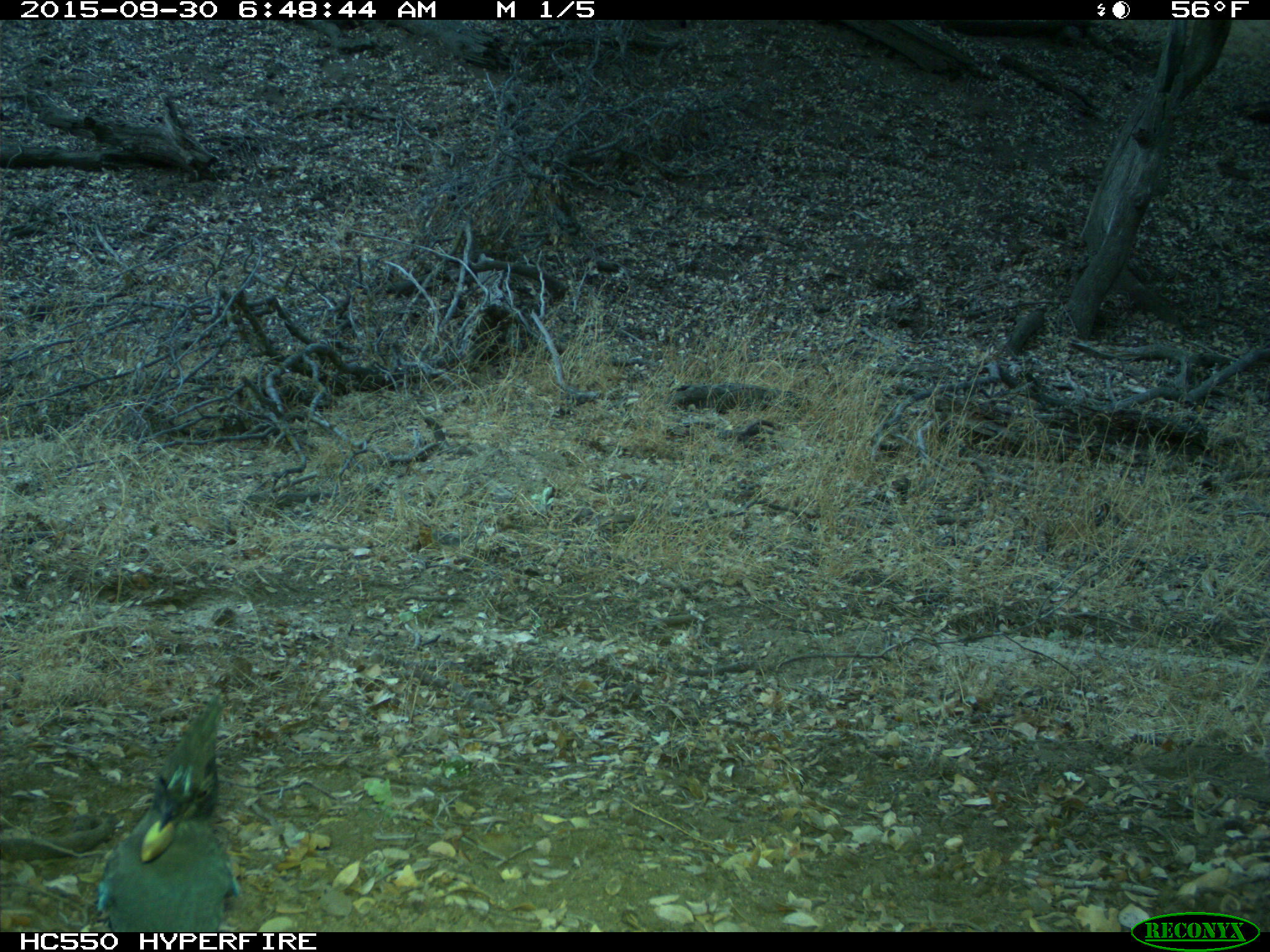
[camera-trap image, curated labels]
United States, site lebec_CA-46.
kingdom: Animalia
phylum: Chordata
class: Aves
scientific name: Aves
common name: birds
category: unidentified bird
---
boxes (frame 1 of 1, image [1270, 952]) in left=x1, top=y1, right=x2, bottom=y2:
animal: left=98, top=697, right=242, bottom=932